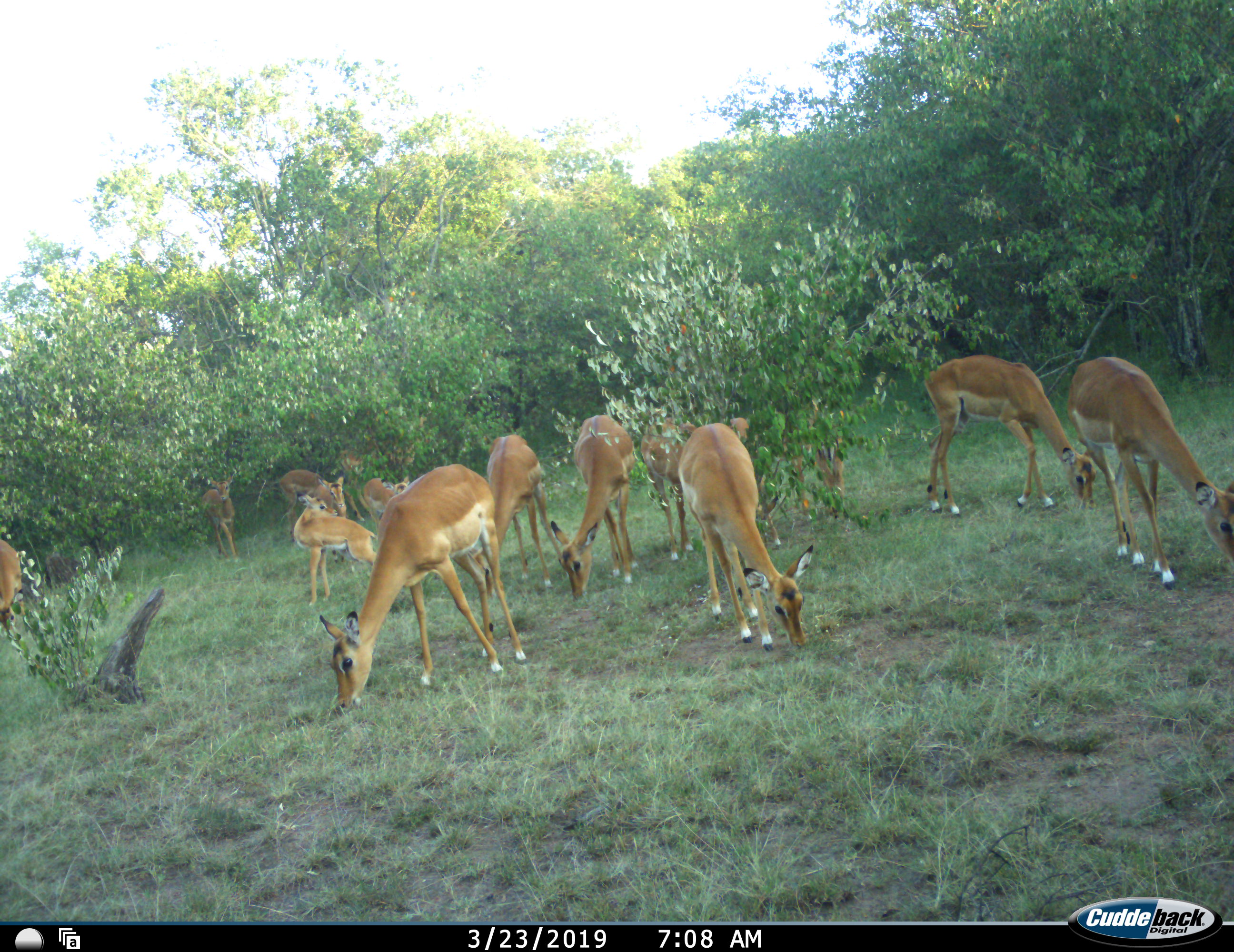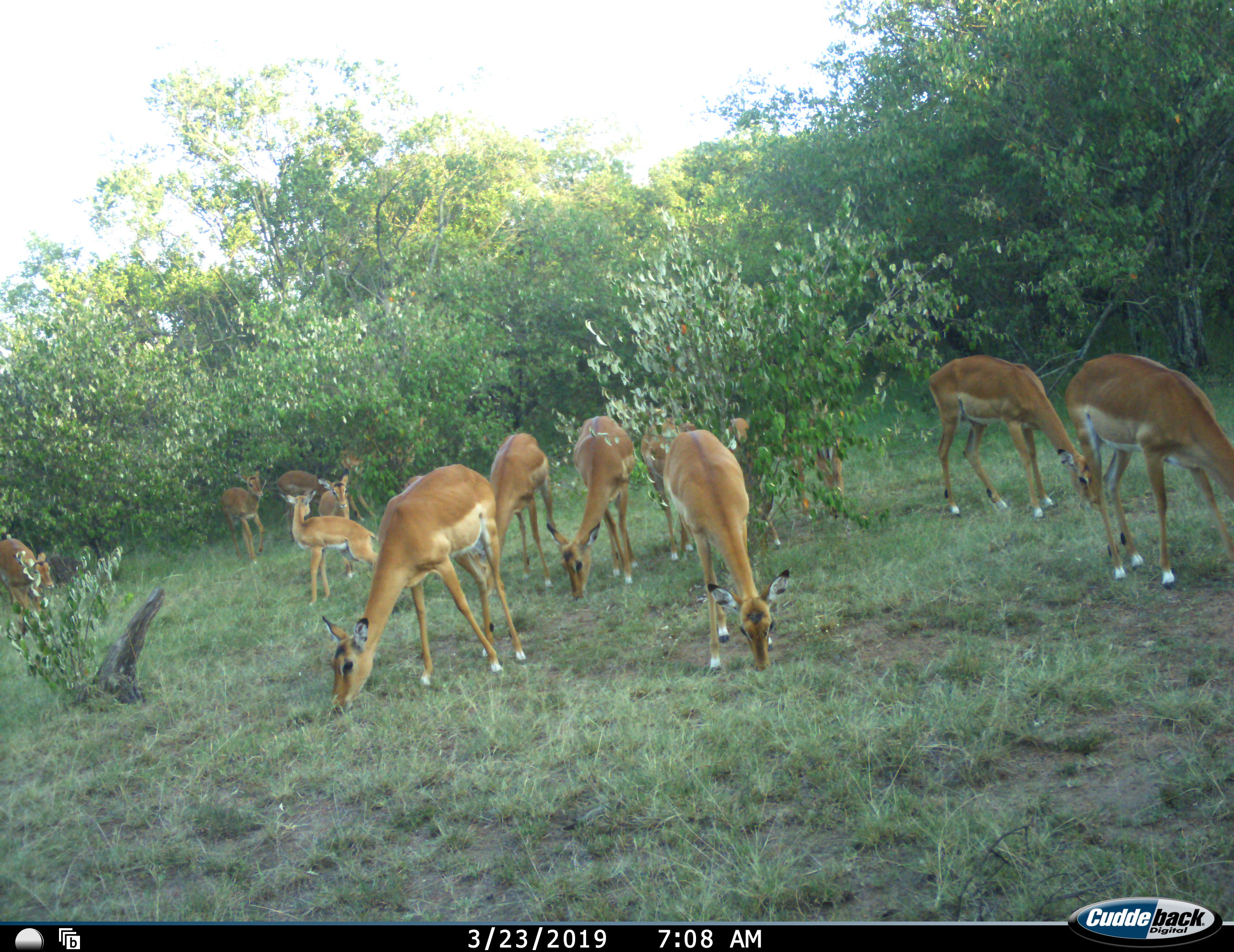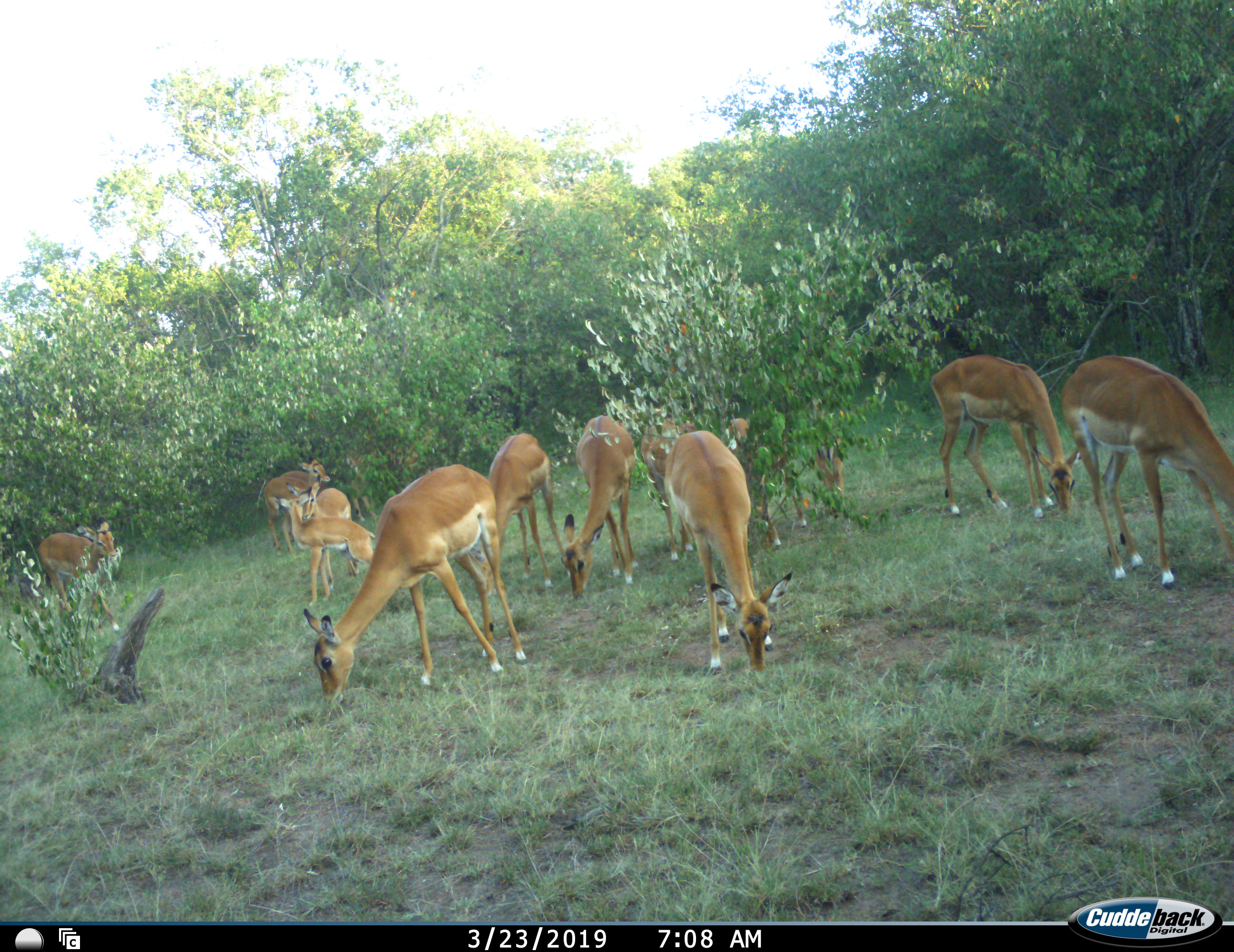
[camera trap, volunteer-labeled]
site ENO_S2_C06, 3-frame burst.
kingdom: Animalia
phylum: Chordata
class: Mammalia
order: Artiodactyla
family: Bovidae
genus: Aepyceros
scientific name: Aepyceros melampus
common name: impala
Impala (Aepyceros melampus), count 11-50. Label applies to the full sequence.